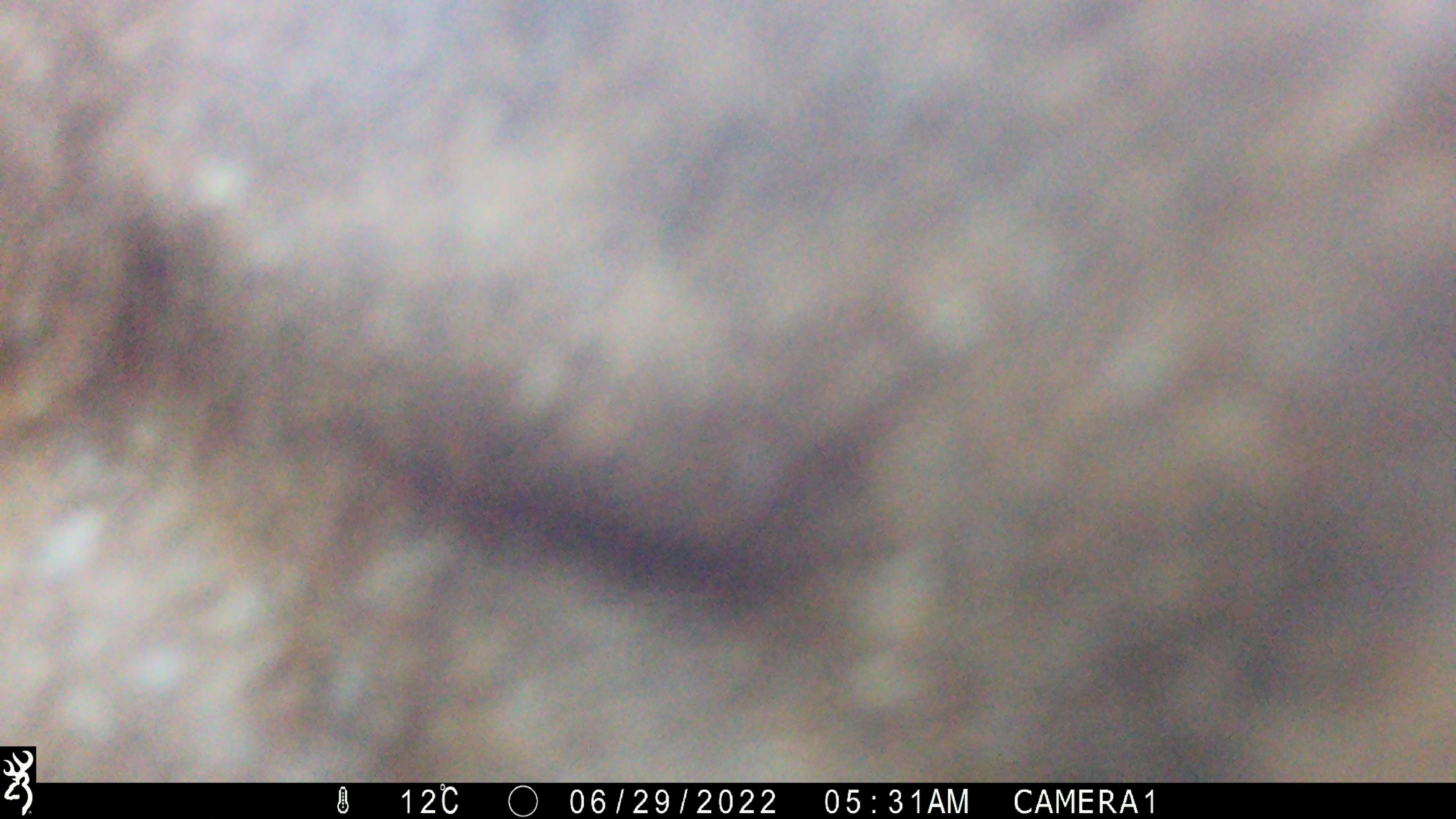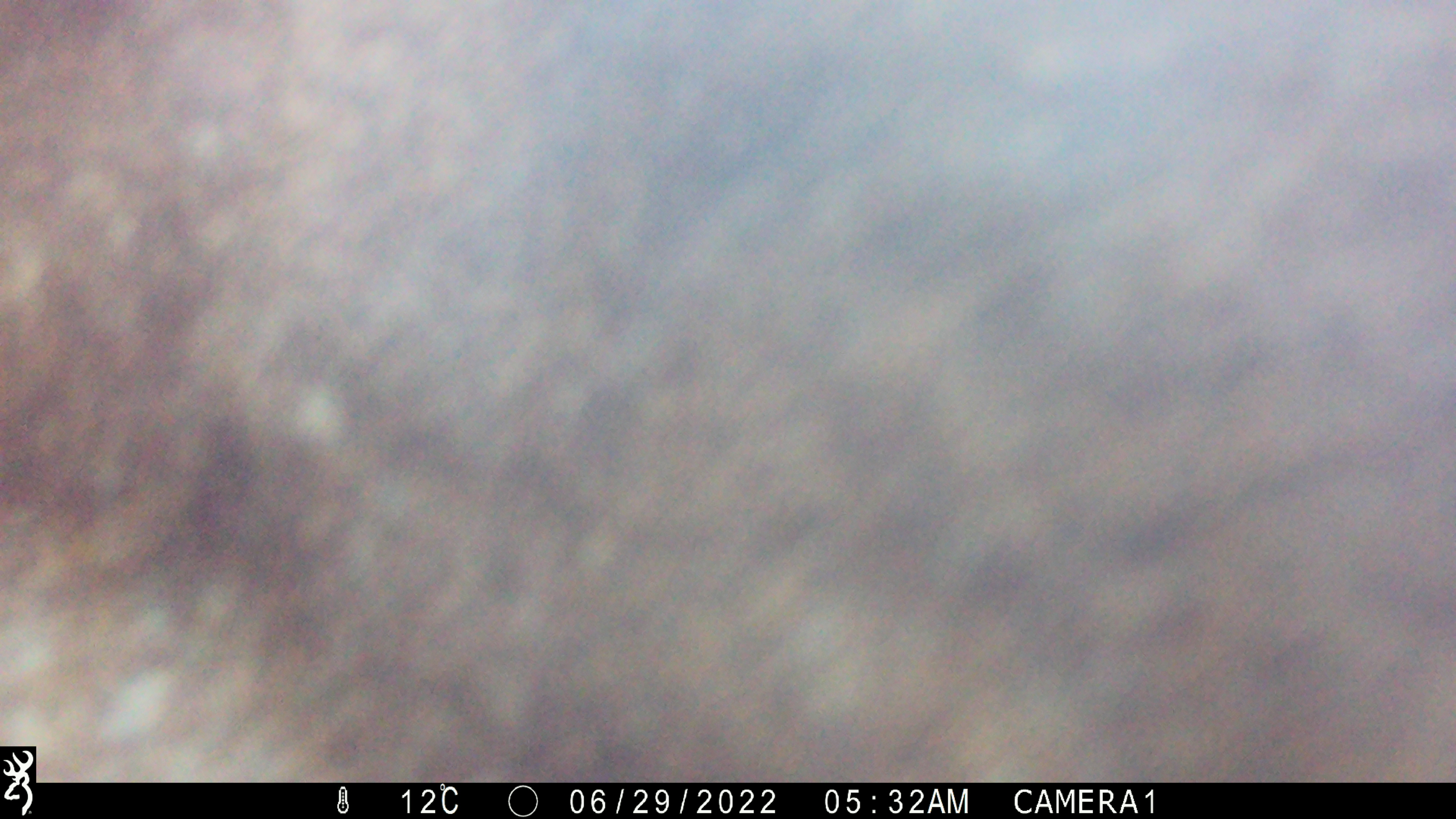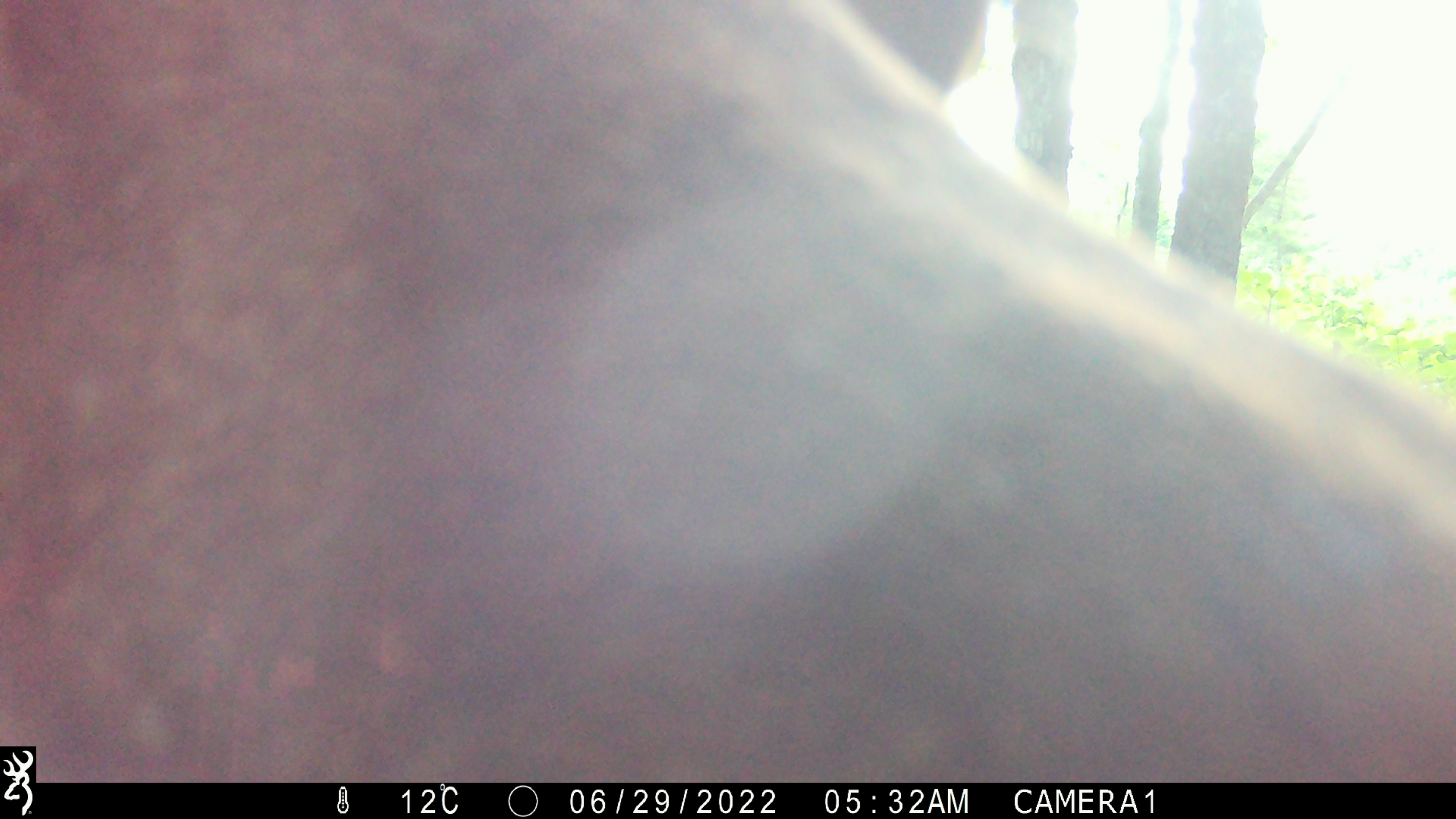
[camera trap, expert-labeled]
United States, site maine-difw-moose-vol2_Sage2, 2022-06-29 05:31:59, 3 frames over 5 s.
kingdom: Animalia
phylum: Chordata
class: Mammalia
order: Artiodactyla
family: Cervidae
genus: Alces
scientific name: Alces alces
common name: moose